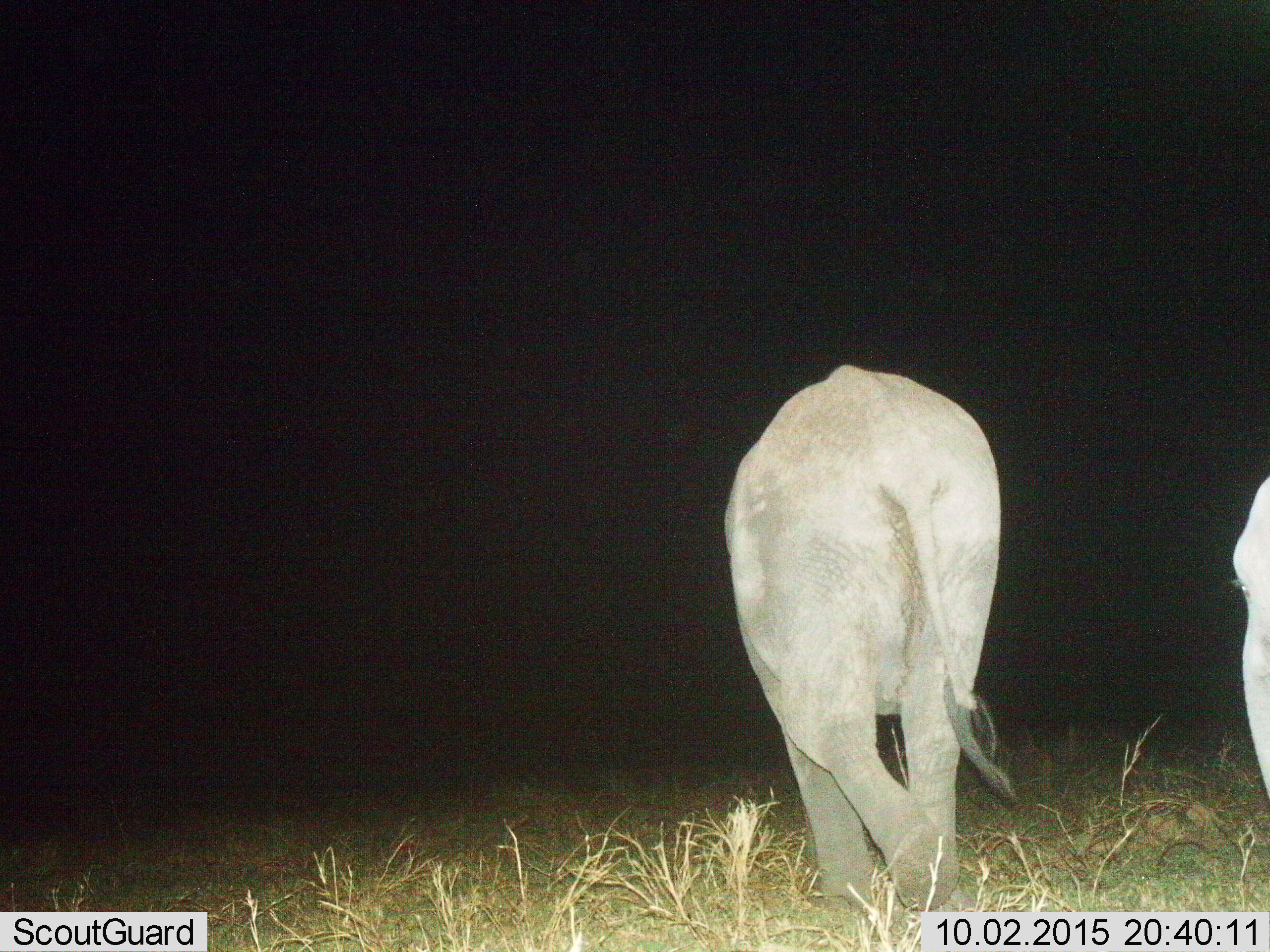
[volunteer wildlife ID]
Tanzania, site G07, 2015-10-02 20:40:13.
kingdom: Animalia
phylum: Chordata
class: Mammalia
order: Proboscidea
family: Elephantidae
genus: Loxodonta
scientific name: Loxodonta africana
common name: african bush elephant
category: elephant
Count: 2.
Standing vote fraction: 22%.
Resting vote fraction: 0%.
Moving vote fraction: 100%.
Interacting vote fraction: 0%.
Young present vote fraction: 33%.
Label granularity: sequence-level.